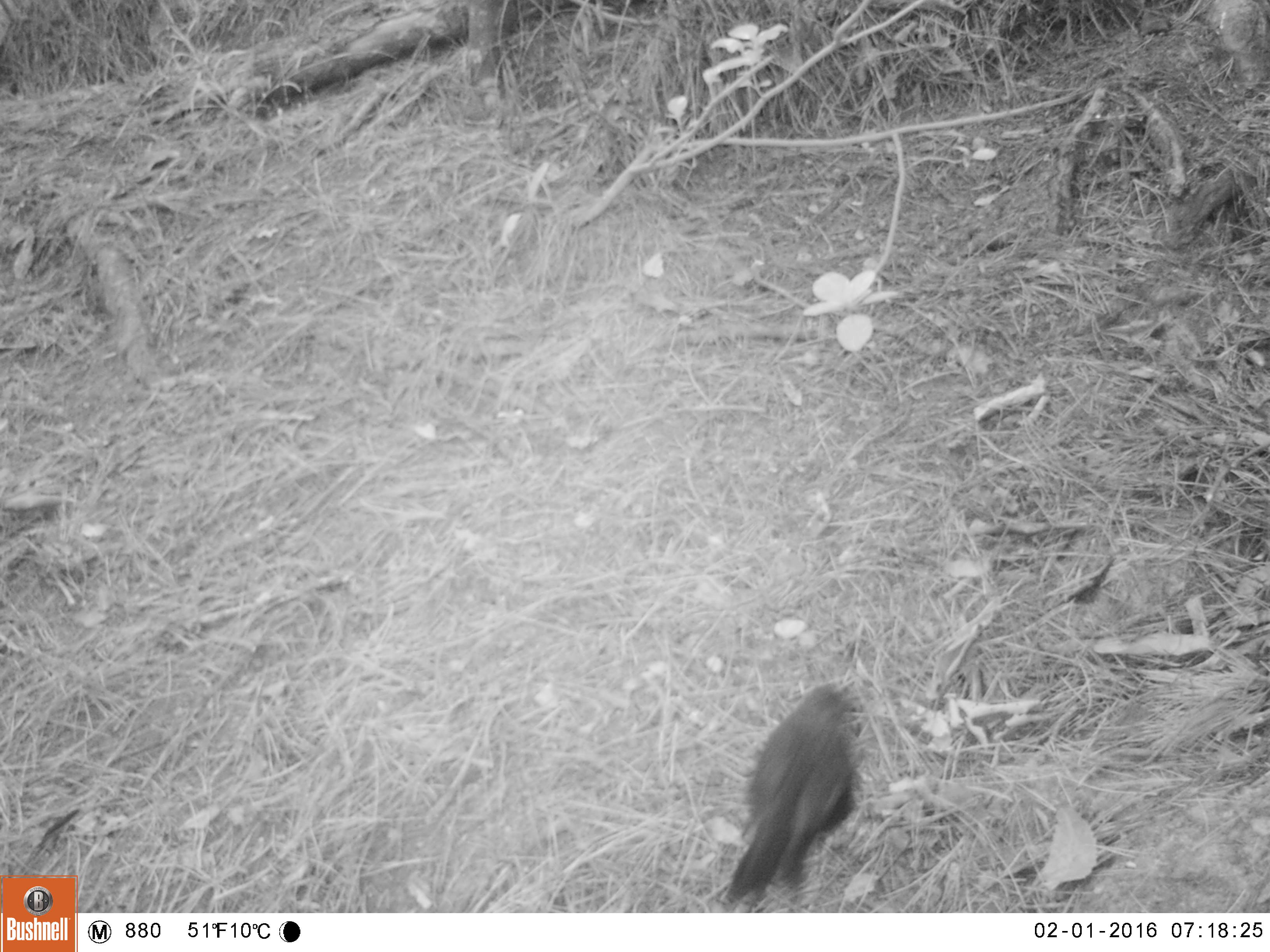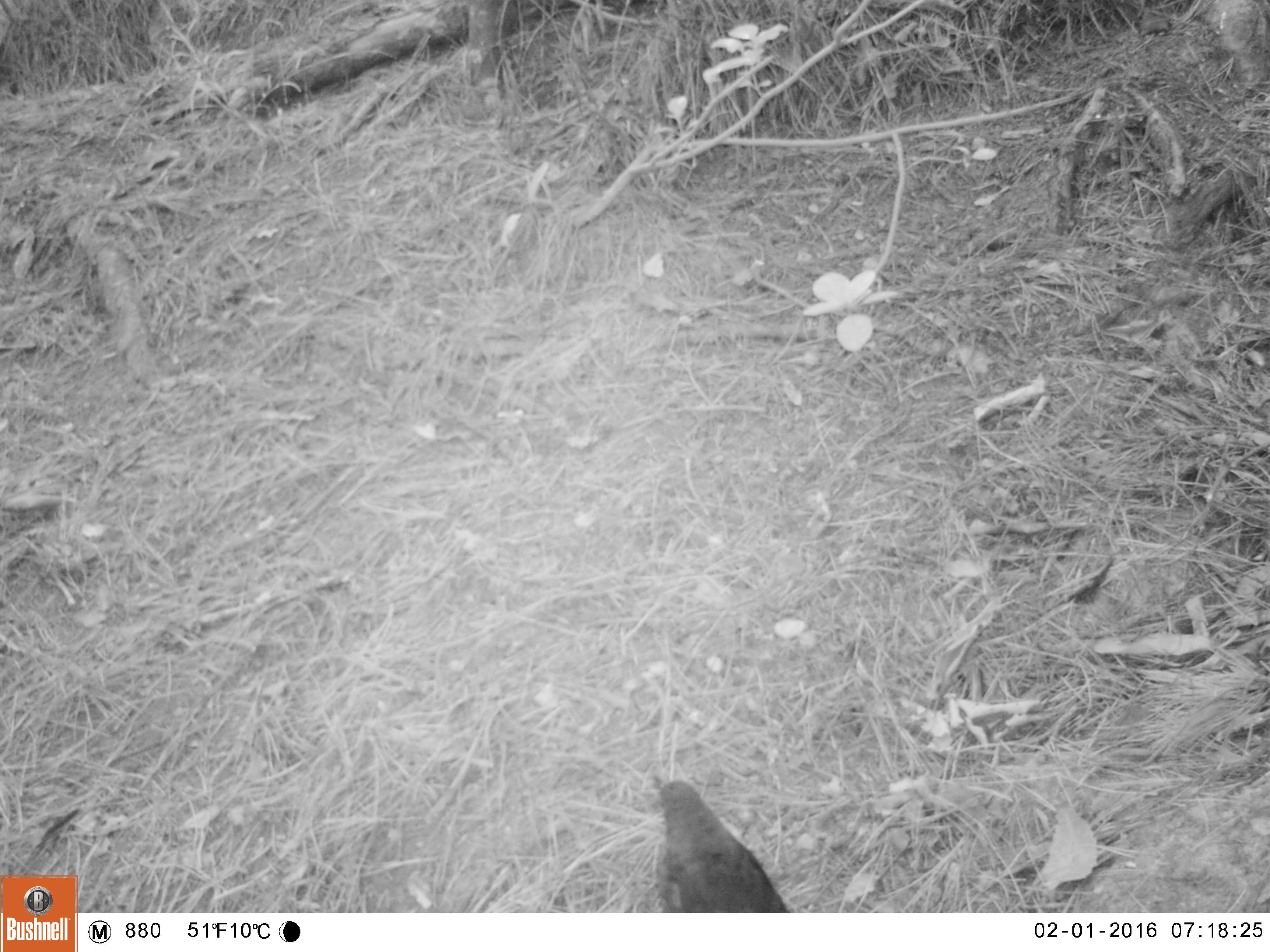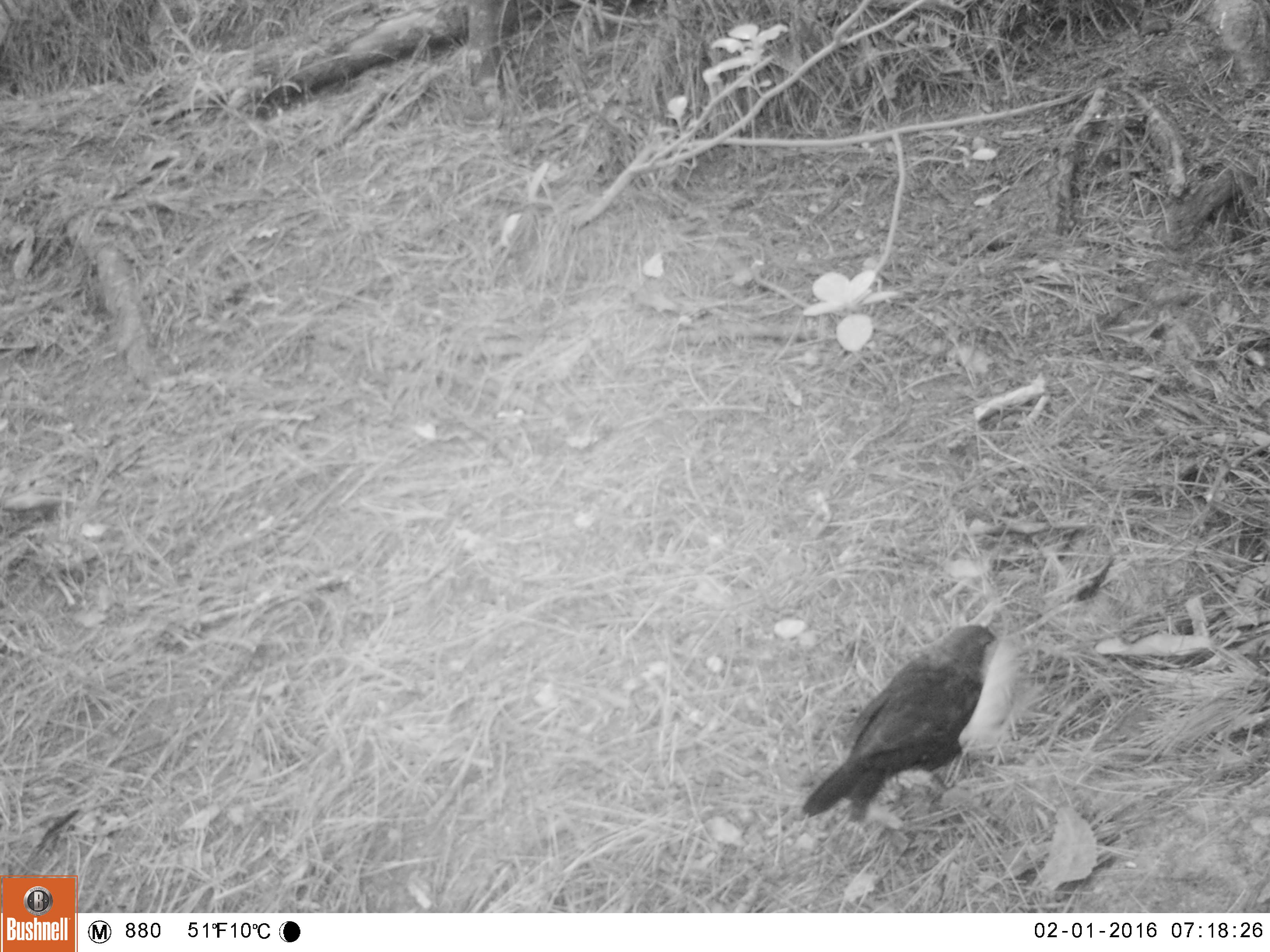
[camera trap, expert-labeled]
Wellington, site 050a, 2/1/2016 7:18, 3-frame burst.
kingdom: Animalia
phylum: Chordata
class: Aves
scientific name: Aves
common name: bird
Bird (Aves).